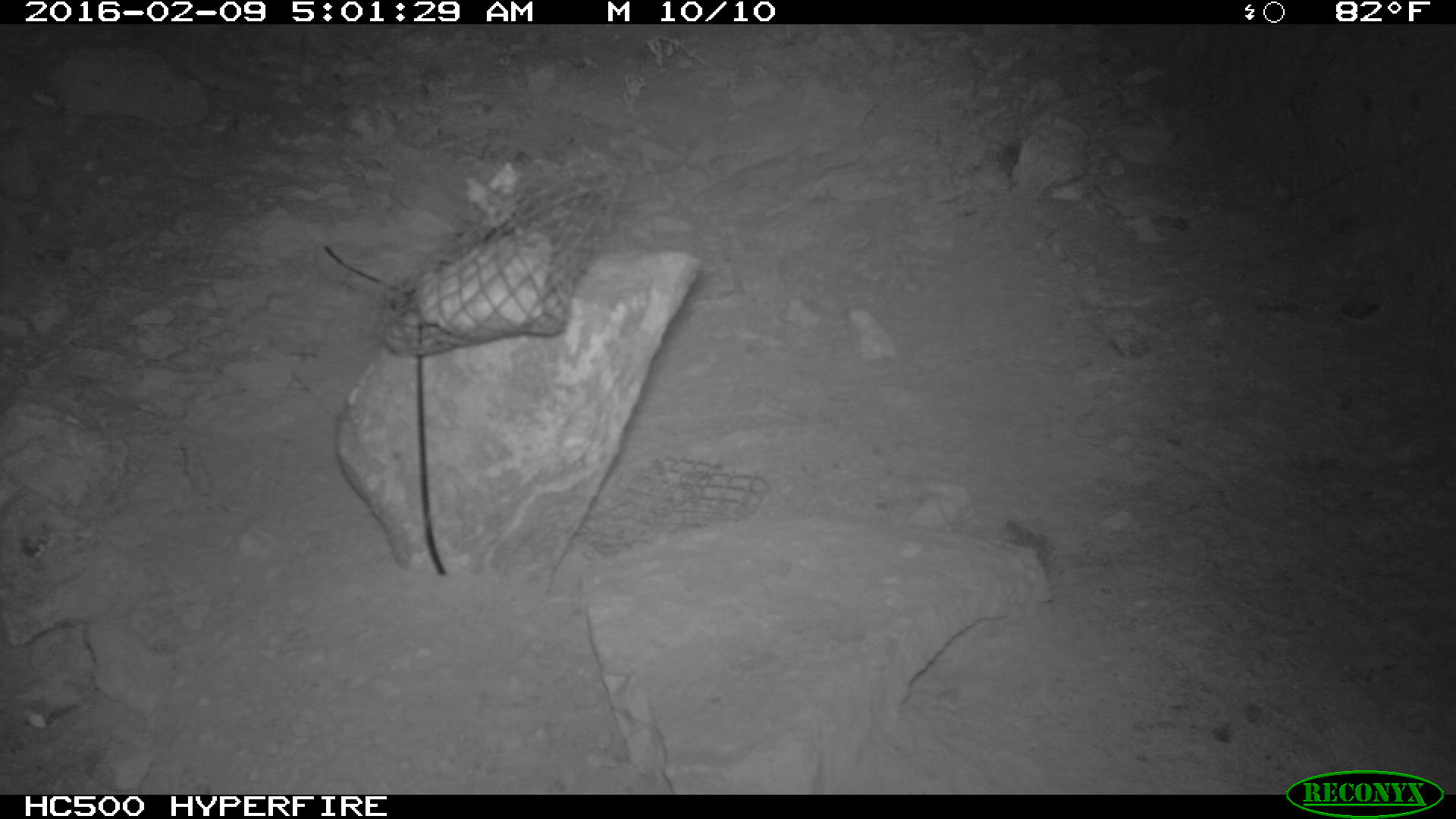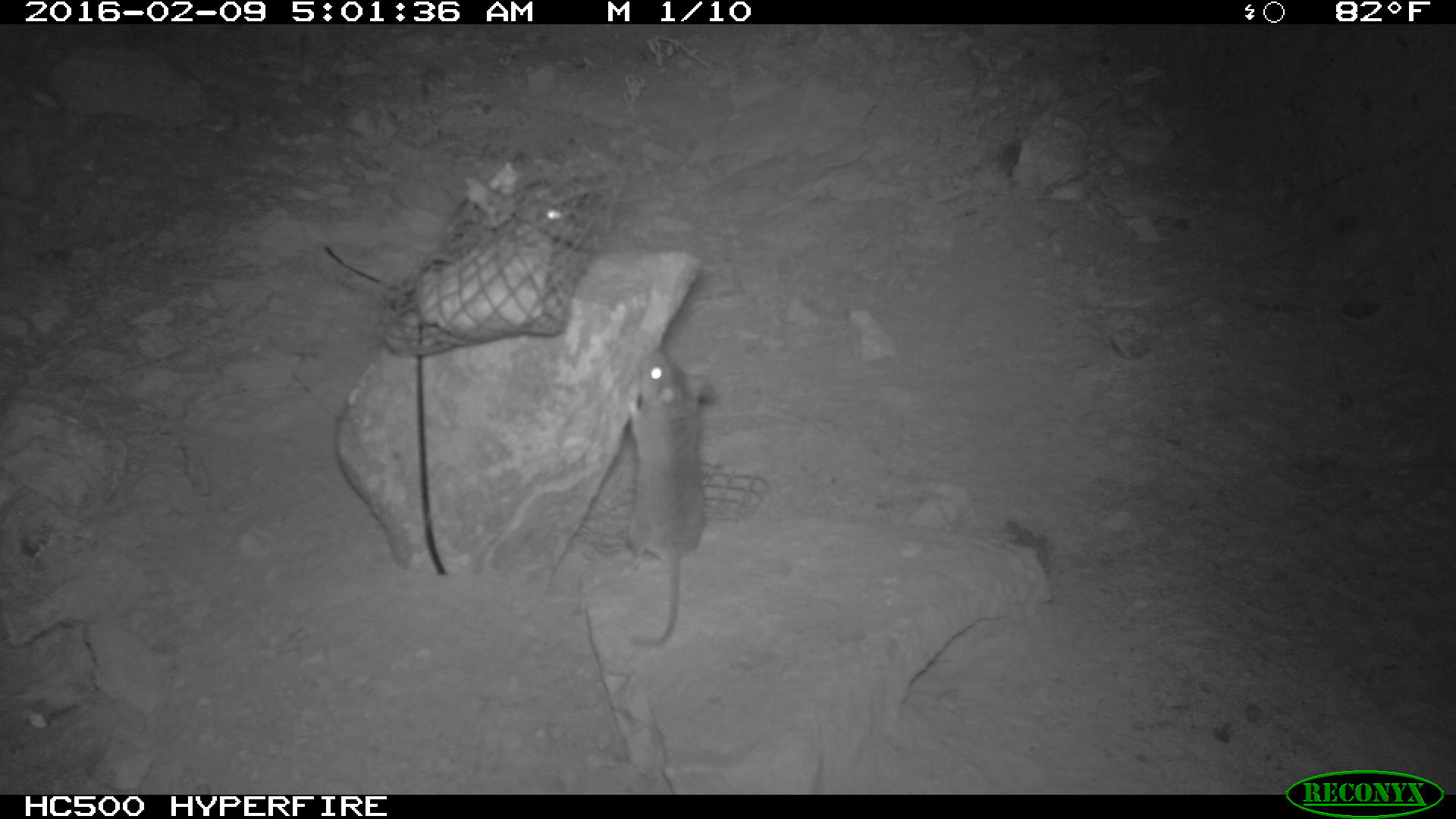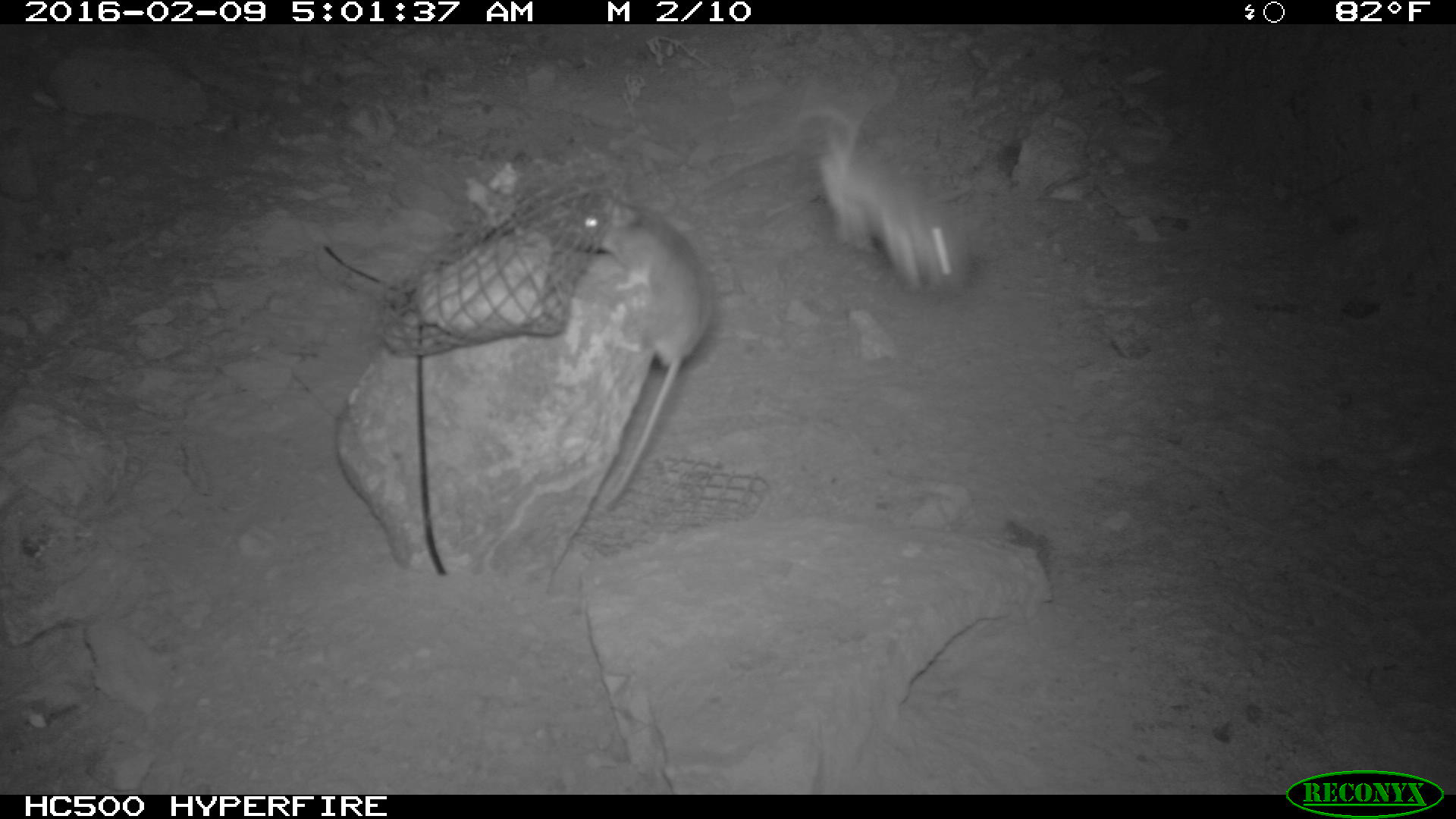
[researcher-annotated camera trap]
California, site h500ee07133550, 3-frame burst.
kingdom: Animalia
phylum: Chordata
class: Mammalia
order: Rodentia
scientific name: Rodentia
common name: rodent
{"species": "rodent (Rodentia)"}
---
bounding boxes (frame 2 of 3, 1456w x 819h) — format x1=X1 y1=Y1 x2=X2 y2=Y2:
rodent: x1=624 y1=350 x2=712 y2=651; x1=528 y1=194 x2=588 y2=243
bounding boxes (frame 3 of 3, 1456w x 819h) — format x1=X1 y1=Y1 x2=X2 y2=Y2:
rodent: x1=566 y1=192 x2=714 y2=519; x1=798 y1=93 x2=973 y2=289